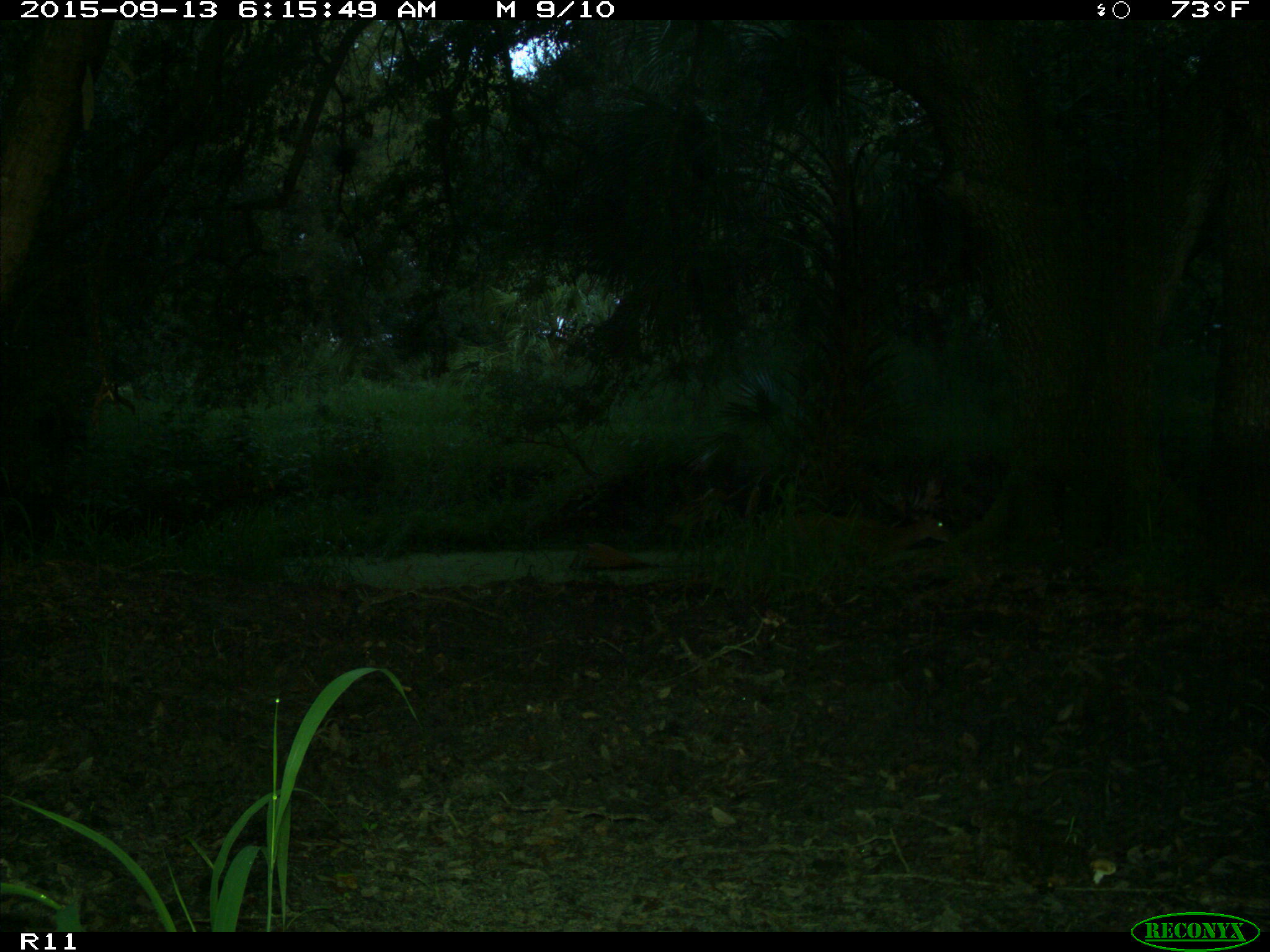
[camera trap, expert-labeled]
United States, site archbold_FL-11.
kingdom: Animalia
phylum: Chordata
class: Mammalia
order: Artiodactyla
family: Cervidae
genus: Odocoileus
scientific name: Odocoileus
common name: deer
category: unidentified deer